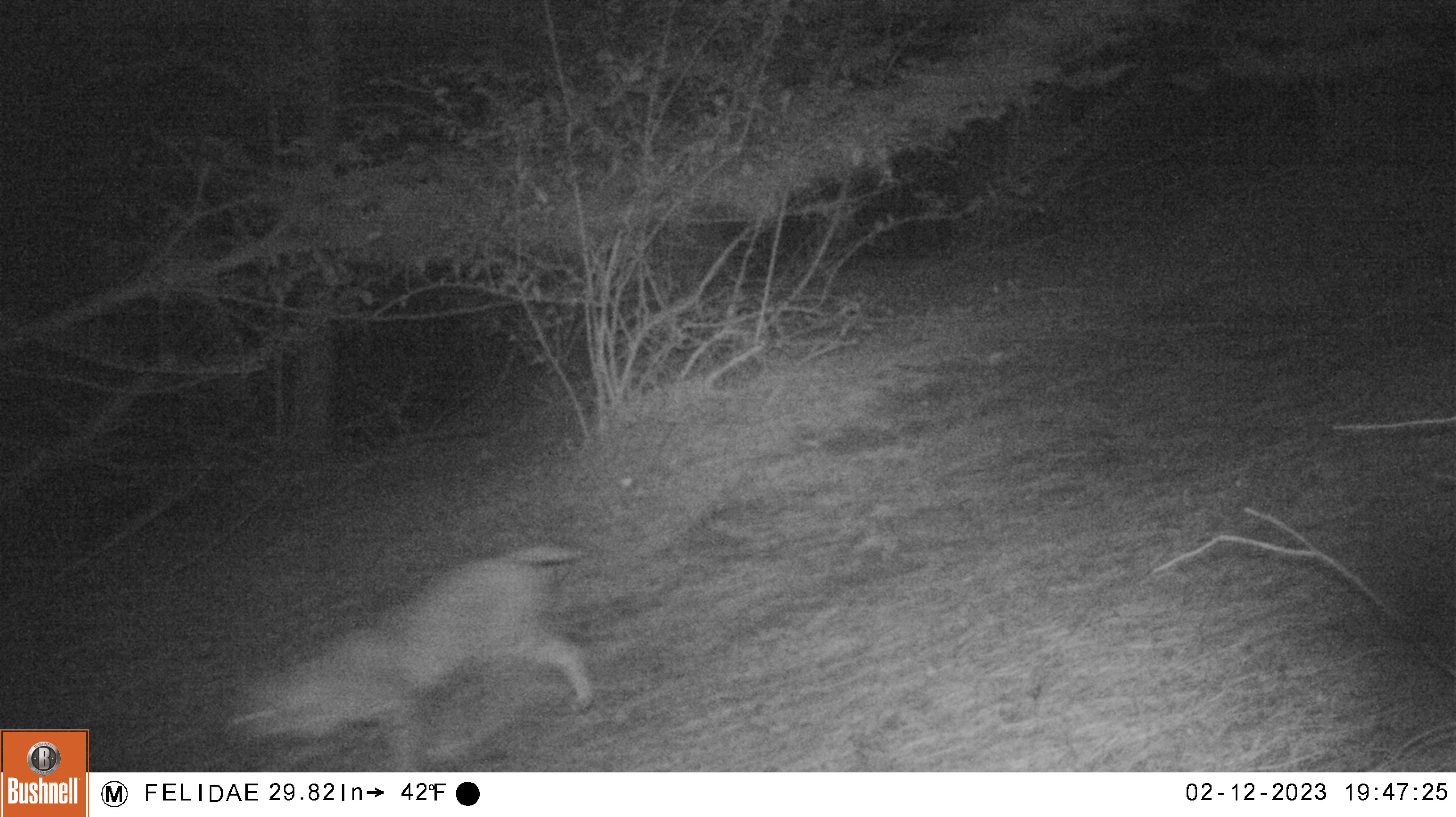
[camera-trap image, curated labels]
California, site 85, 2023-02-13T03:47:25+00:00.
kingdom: Animalia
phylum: Chordata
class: Mammalia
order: Carnivora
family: Felidae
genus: Lynx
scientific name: Lynx rufus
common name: bobcat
Bobcat (Lynx rufus).